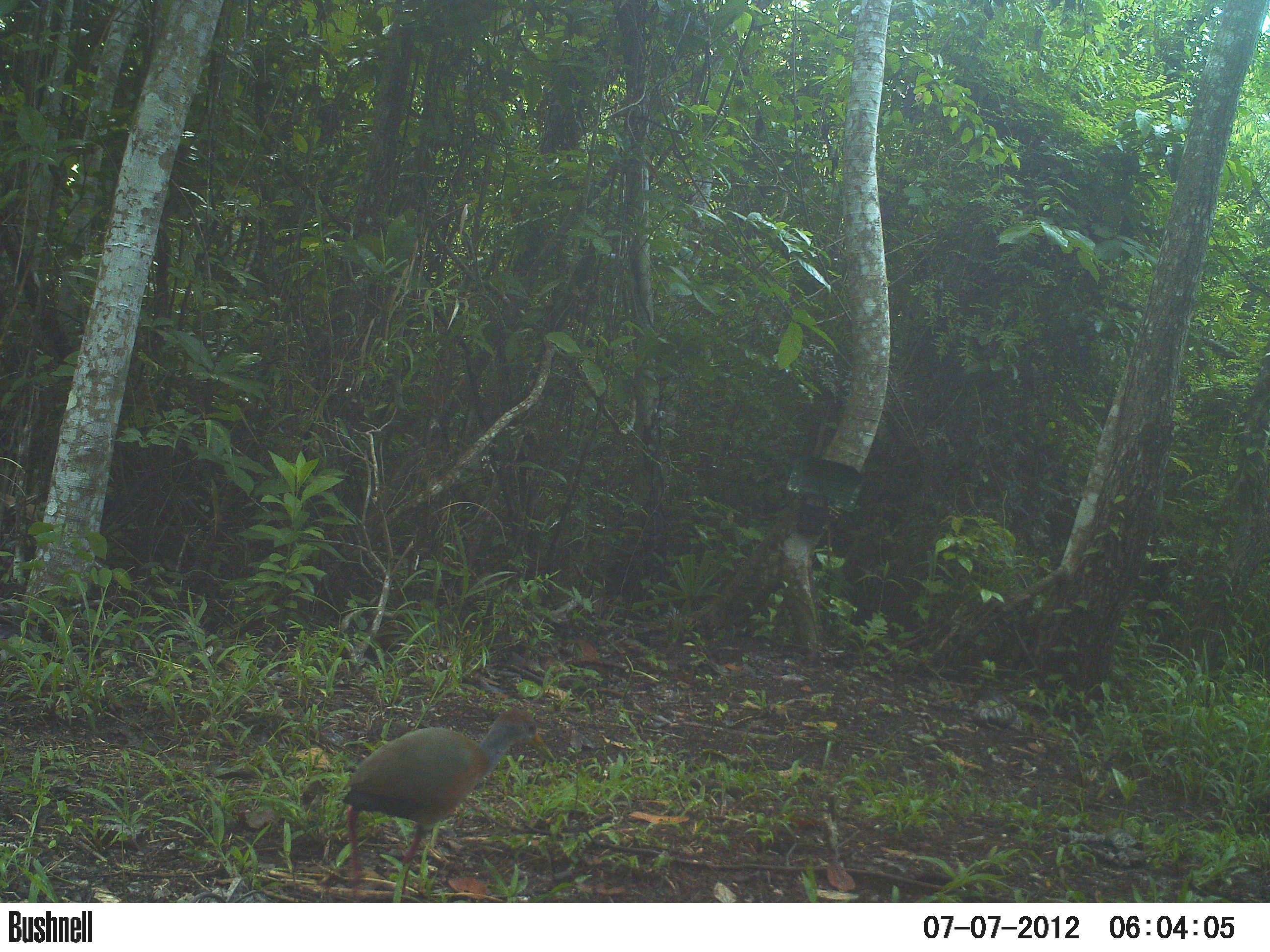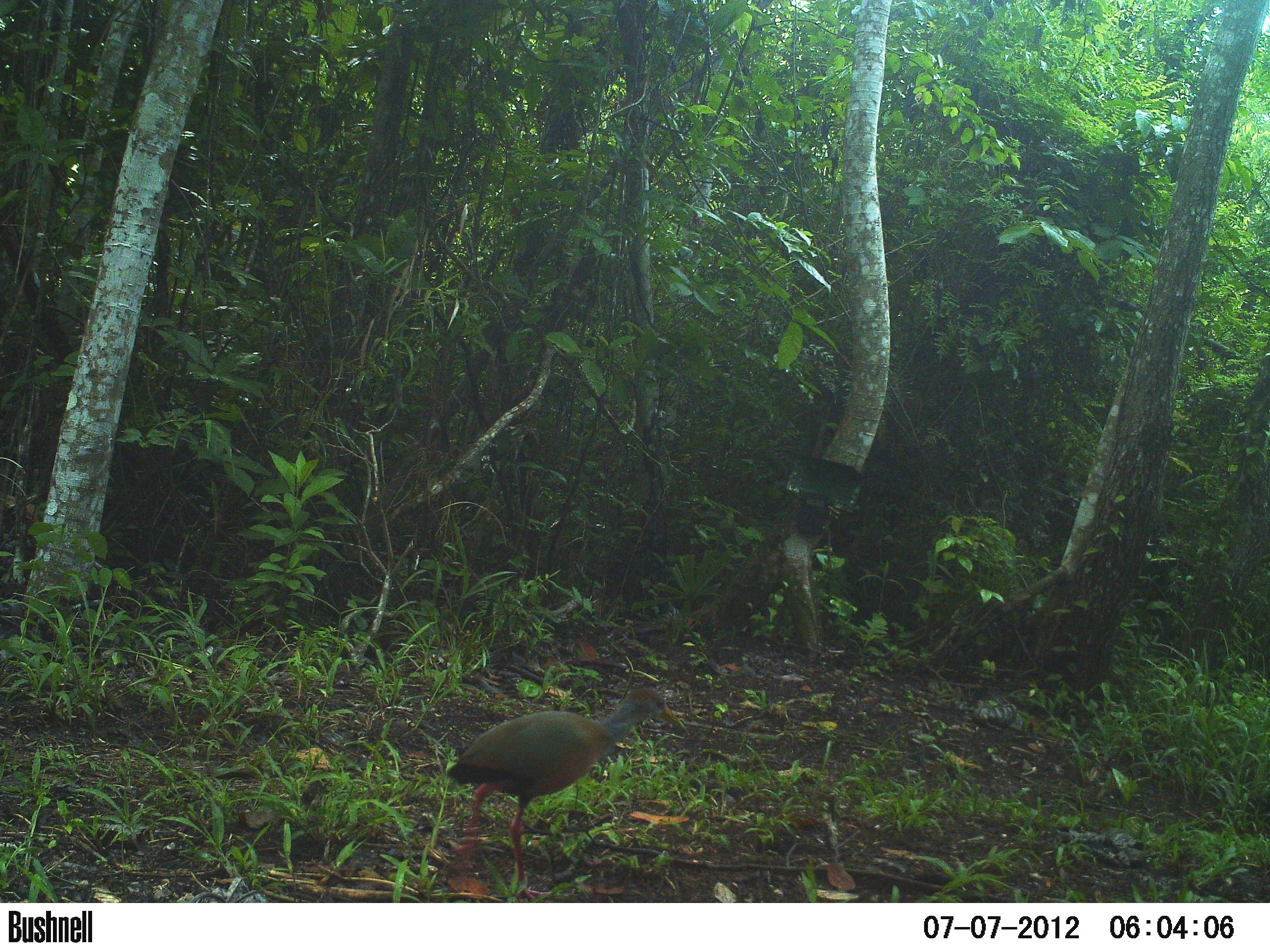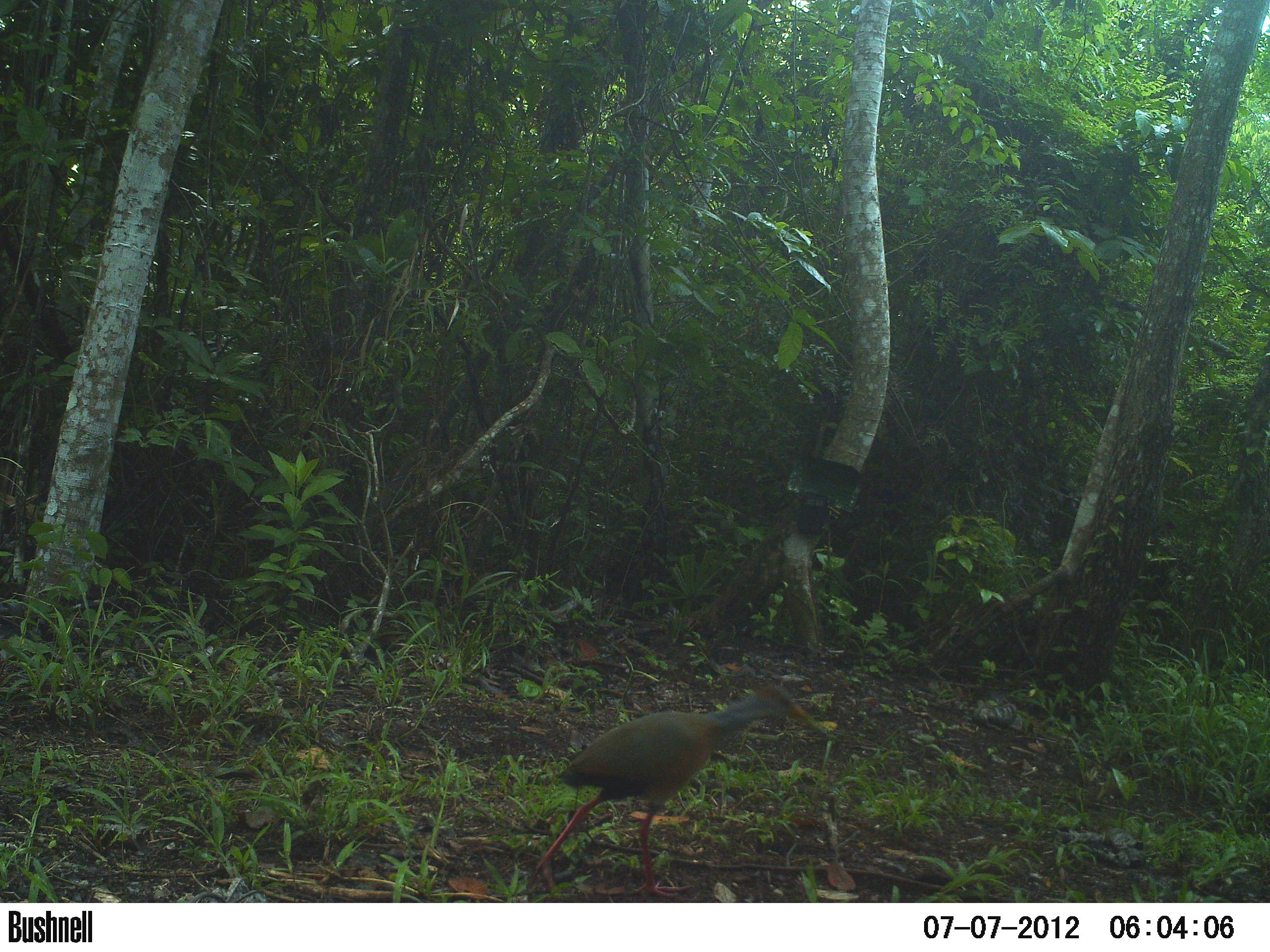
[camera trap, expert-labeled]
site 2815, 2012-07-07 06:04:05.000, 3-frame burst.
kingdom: Animalia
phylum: Chordata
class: Aves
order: Gruiformes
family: Rallidae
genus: Aramides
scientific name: Aramides cajaneus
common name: gray-cowled wood-rail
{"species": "Aramides cajaneus (gray-cowled wood-rail)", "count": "1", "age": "adult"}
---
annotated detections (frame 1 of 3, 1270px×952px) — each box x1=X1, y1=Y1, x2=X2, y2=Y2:
aramides cajaneus: x1=340, y1=707, x2=554, y2=902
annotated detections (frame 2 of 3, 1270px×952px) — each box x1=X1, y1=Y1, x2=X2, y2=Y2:
aramides cajaneus: x1=446, y1=685, x2=687, y2=901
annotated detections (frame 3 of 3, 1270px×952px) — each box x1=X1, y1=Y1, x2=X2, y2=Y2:
aramides cajaneus: x1=524, y1=683, x2=809, y2=902